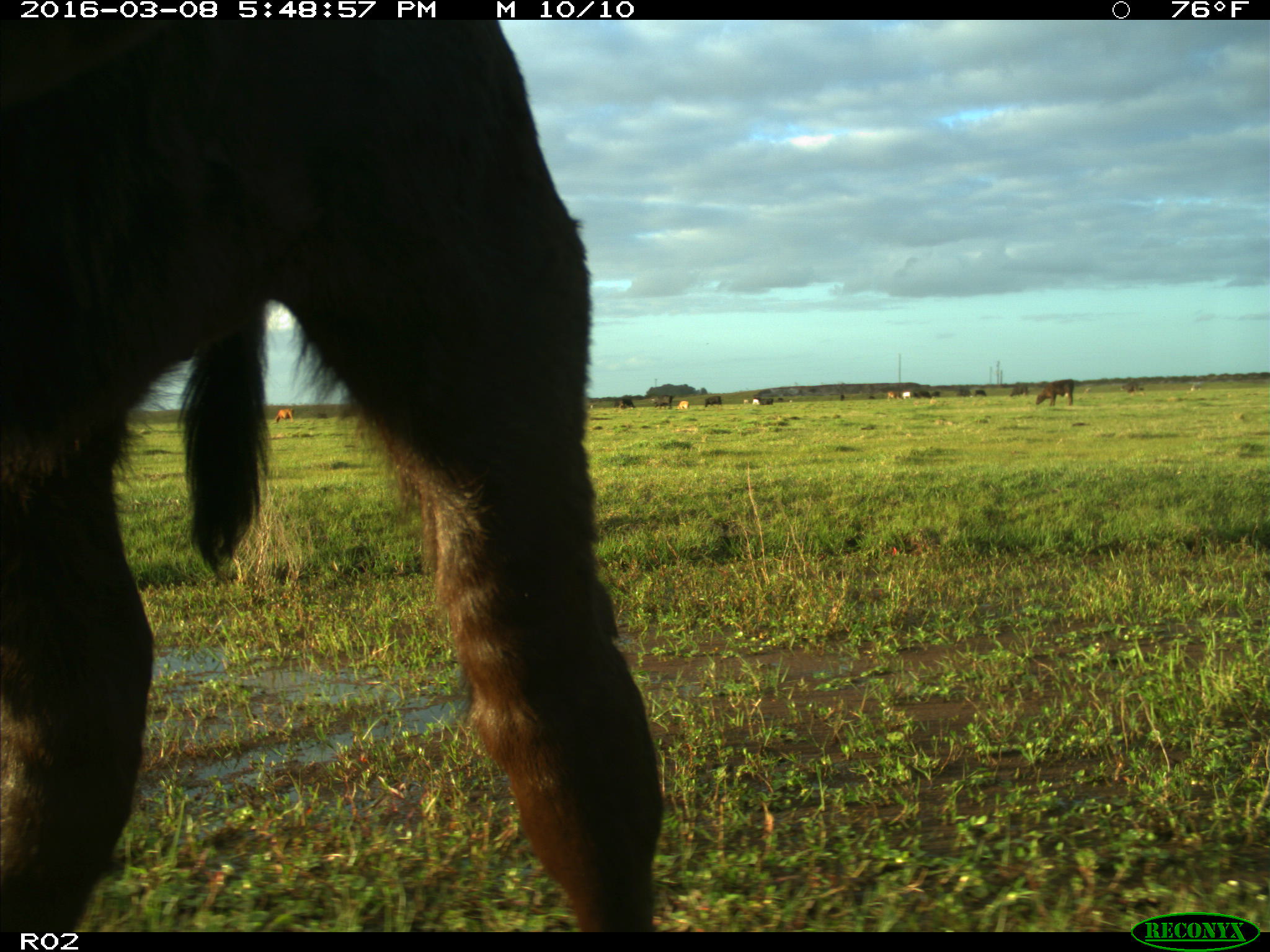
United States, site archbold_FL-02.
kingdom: Animalia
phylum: Chordata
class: Mammalia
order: Artiodactyla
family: Bovidae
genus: Bos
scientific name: Bos taurus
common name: domestic cow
Bos taurus (domestic cow).